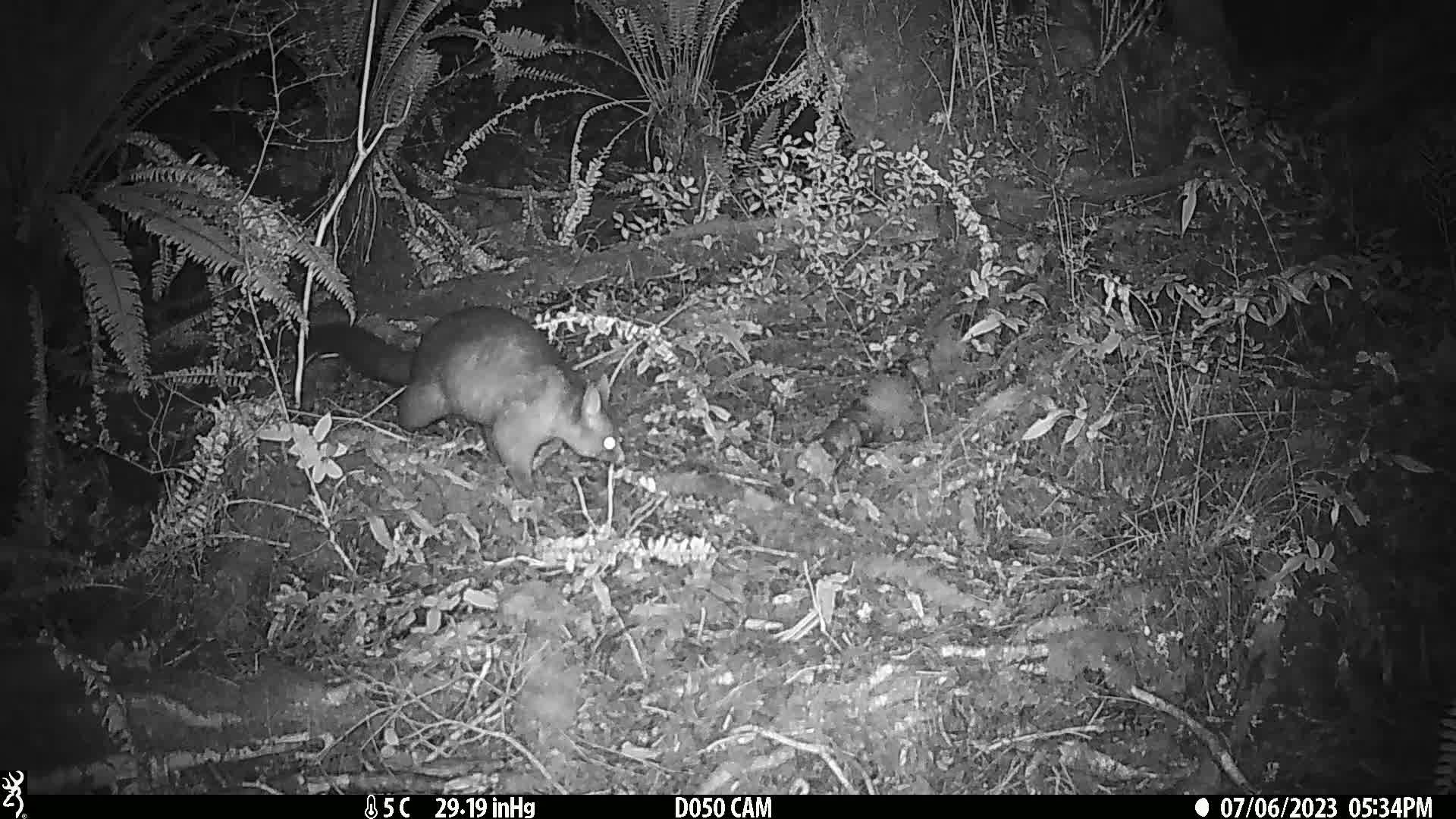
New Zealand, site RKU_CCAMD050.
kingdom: Animalia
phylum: Chordata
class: Mammalia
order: Diprotodontia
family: Phalangeridae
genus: Trichosurus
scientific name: Trichosurus vulpecula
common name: common brushtail possum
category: possum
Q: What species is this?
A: Possum (common brushtail possum) (Trichosurus vulpecula).